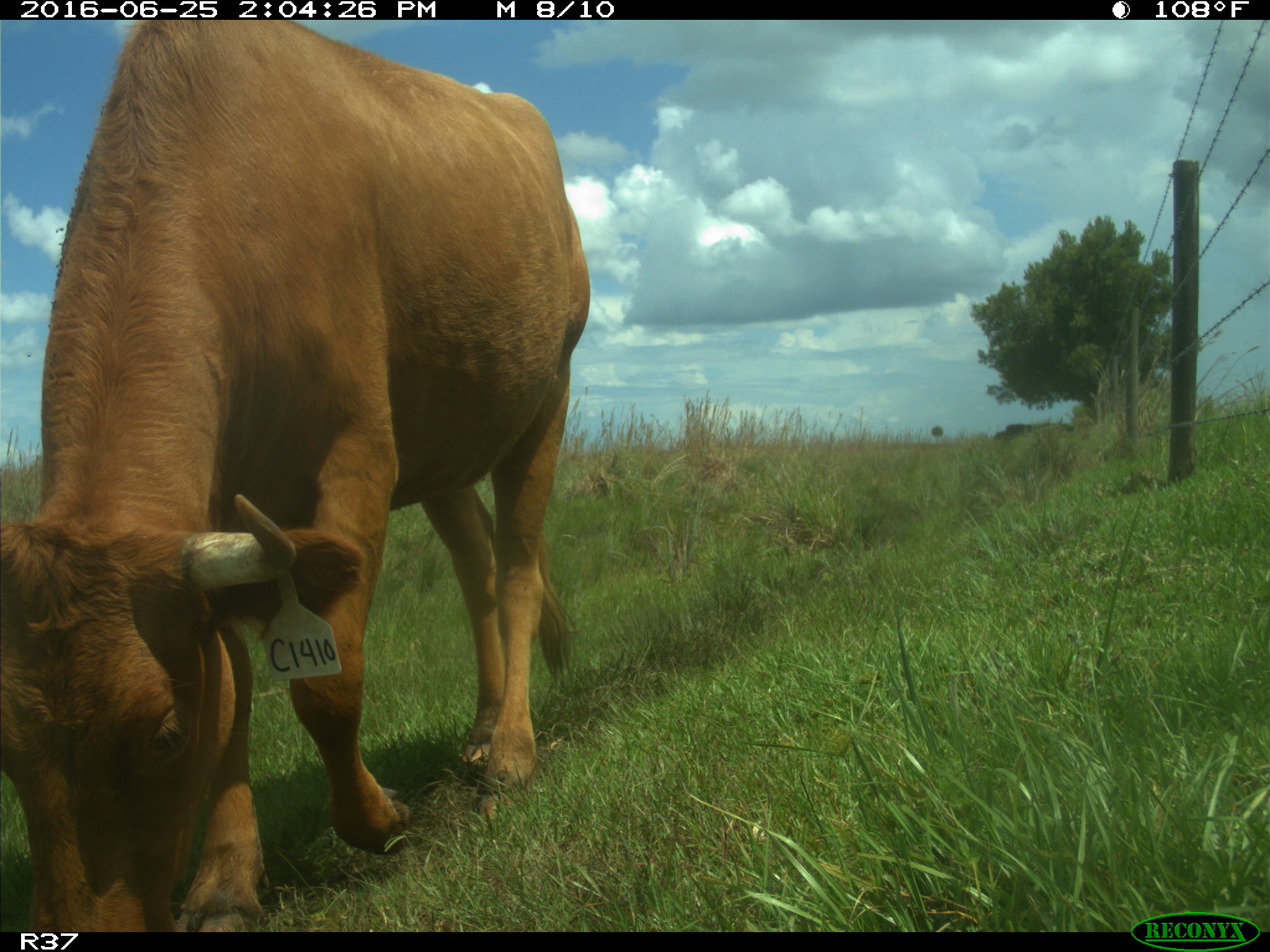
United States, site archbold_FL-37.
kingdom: Animalia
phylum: Chordata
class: Mammalia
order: Artiodactyla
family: Bovidae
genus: Bos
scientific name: Bos taurus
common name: domestic cow